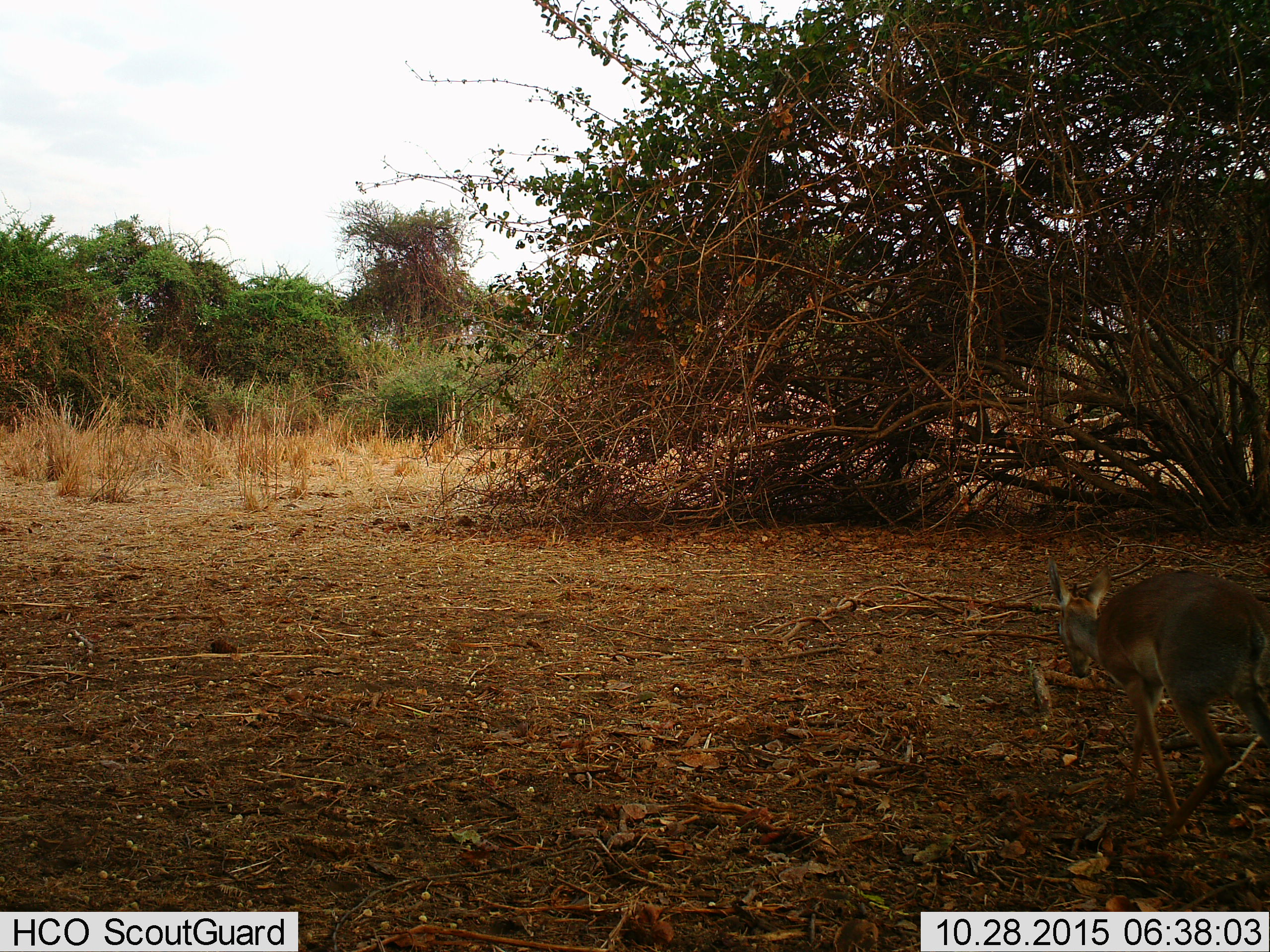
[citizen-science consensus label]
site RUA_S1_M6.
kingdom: Animalia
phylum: Chordata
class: Mammalia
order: Artiodactyla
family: Bovidae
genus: Madoqua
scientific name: Madoqua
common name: dik-dik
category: dikdik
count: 1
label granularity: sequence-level